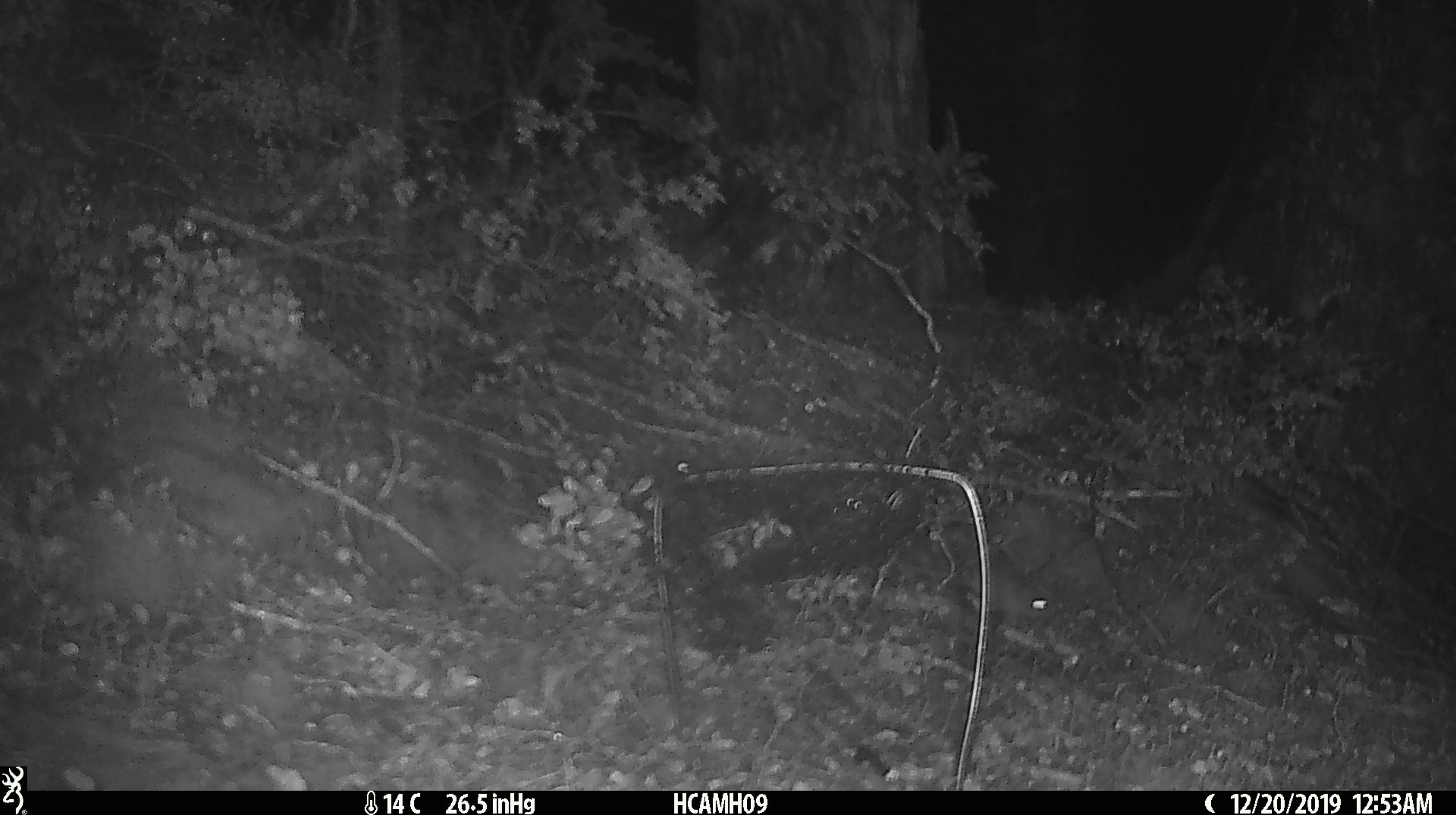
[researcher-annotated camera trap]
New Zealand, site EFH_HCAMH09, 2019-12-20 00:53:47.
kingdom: Animalia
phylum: Chordata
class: Mammalia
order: Rodentia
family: Muridae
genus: Mus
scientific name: Mus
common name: mouse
Mouse (Mus).